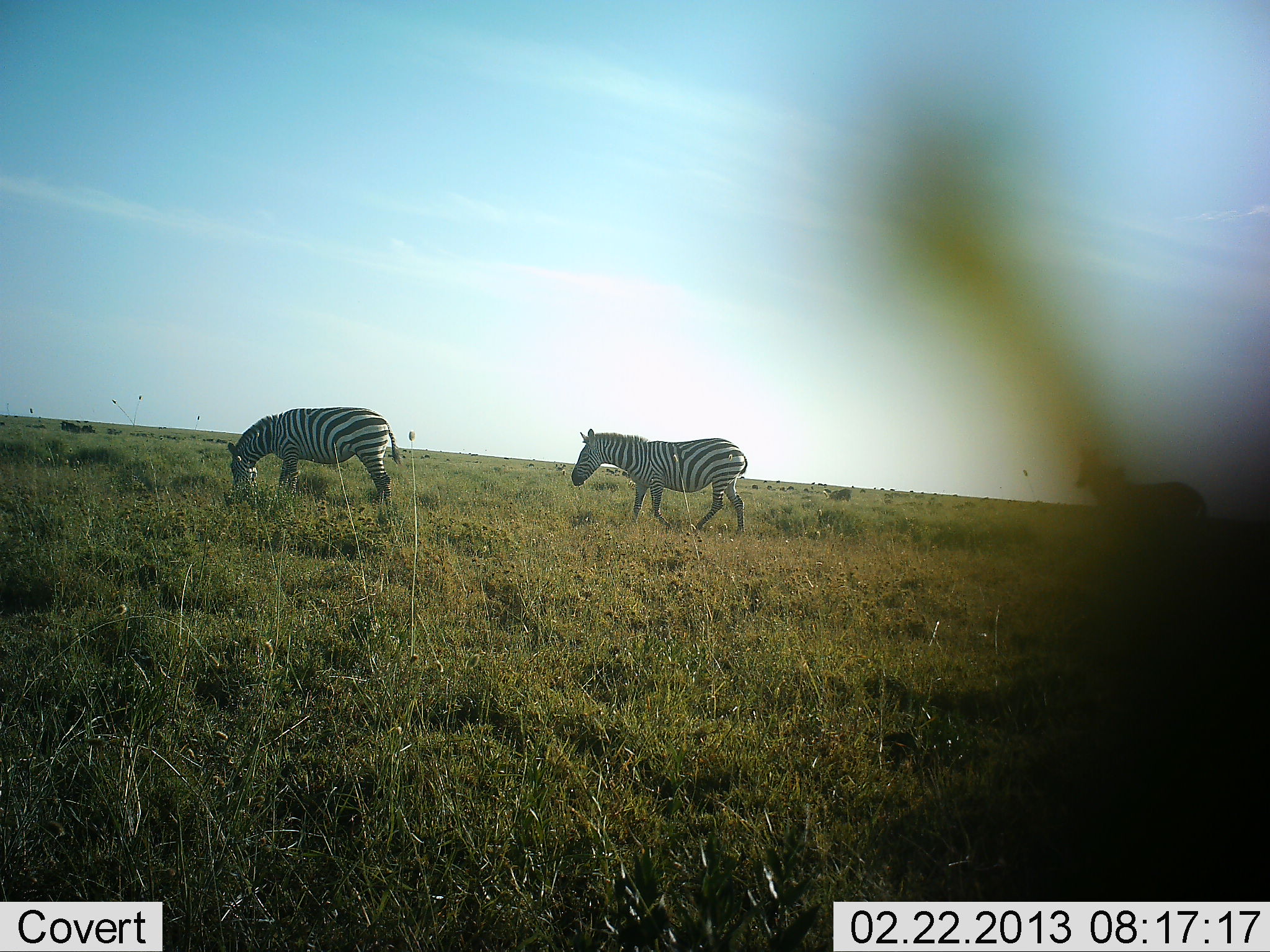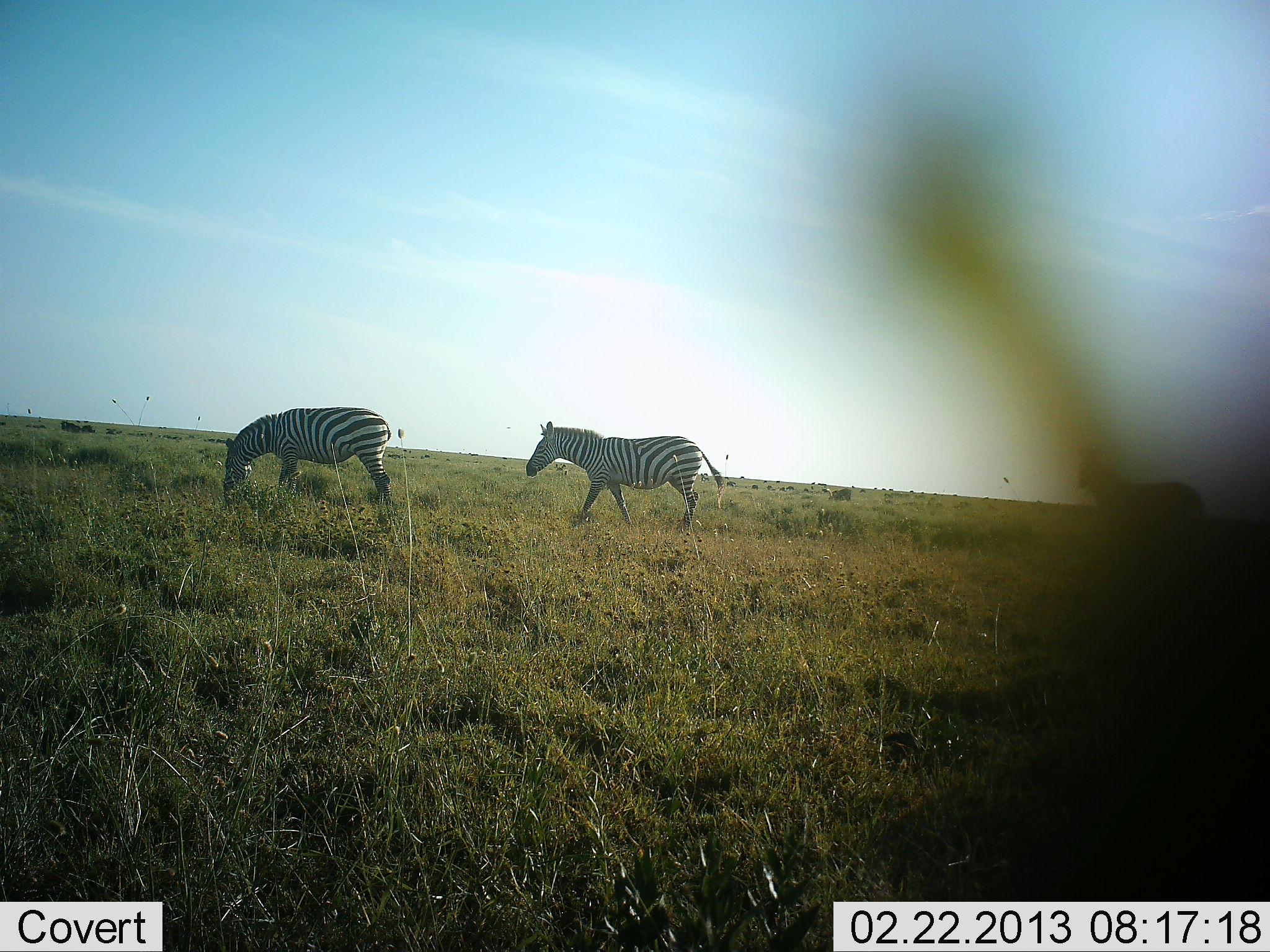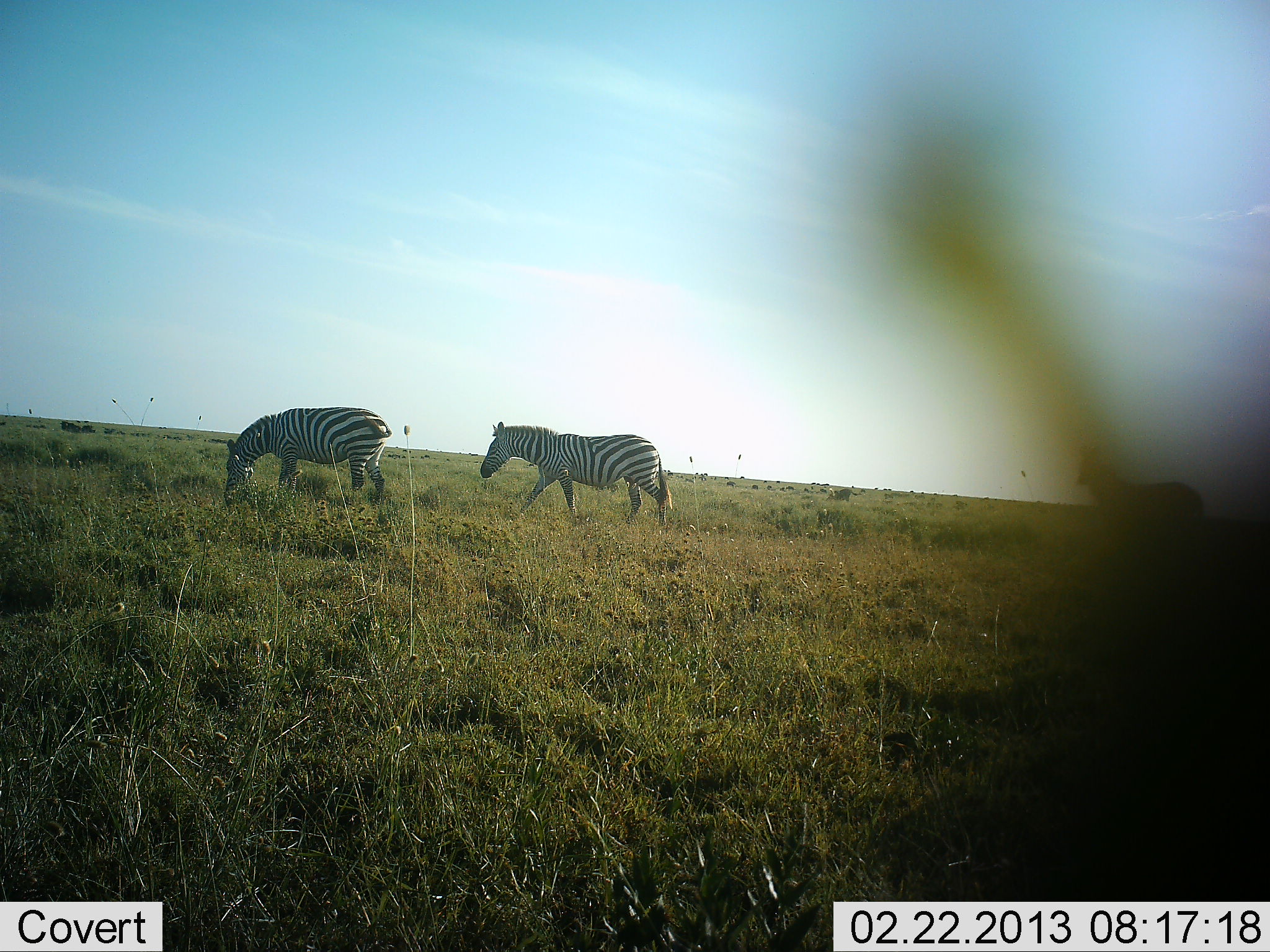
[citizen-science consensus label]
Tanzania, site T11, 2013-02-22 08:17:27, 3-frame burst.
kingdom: Animalia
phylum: Chordata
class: Mammalia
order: Perissodactyla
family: Equidae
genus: Equus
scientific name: Equus quagga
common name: plains zebra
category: zebra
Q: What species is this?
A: Zebra (plains zebra) (Equus quagga).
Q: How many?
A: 3.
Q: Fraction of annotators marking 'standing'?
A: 44%.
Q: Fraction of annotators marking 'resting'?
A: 0%.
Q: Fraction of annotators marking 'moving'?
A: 88%.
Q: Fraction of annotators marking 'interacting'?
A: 0%.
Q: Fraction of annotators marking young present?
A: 0%.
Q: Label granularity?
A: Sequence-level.